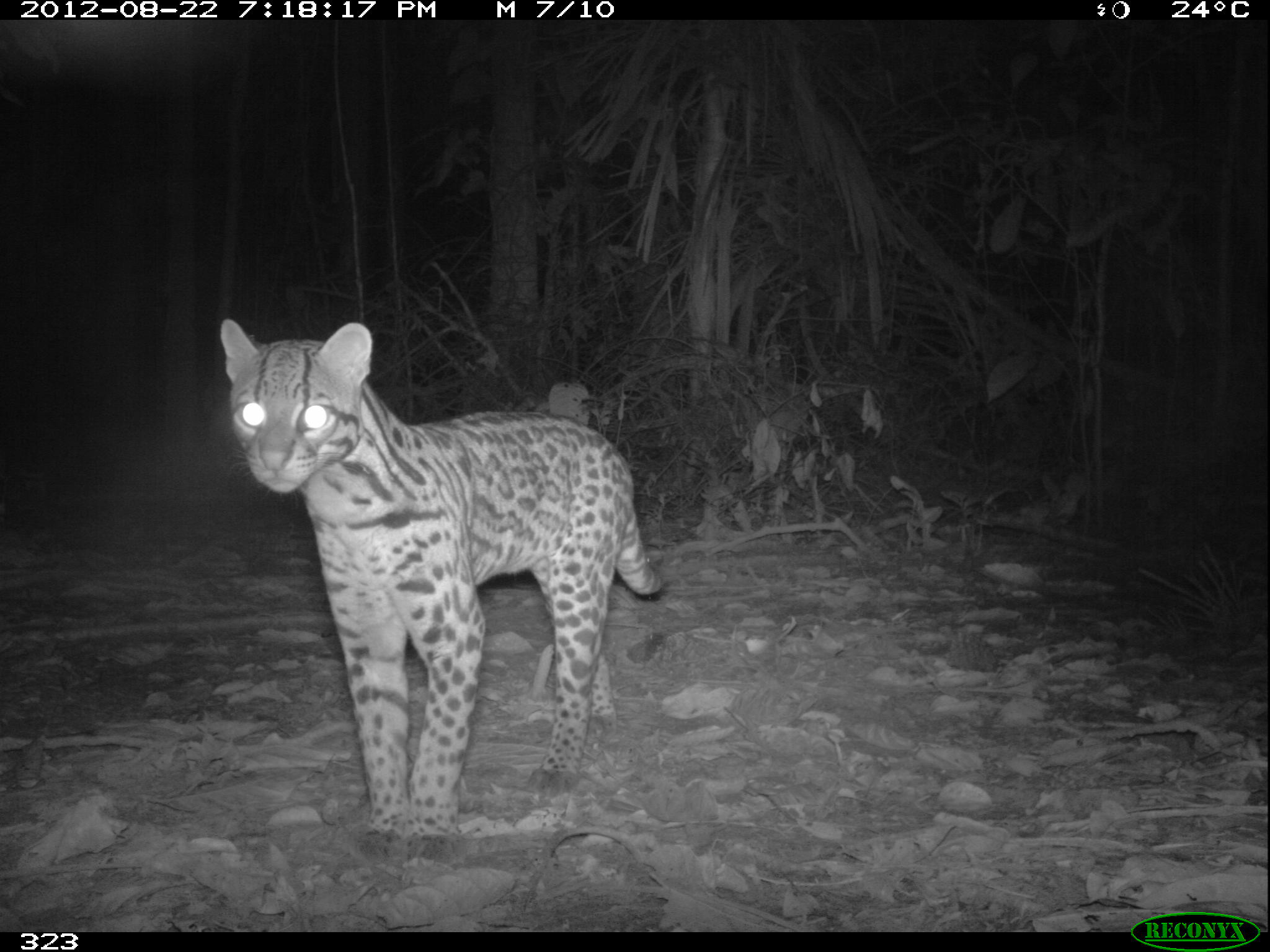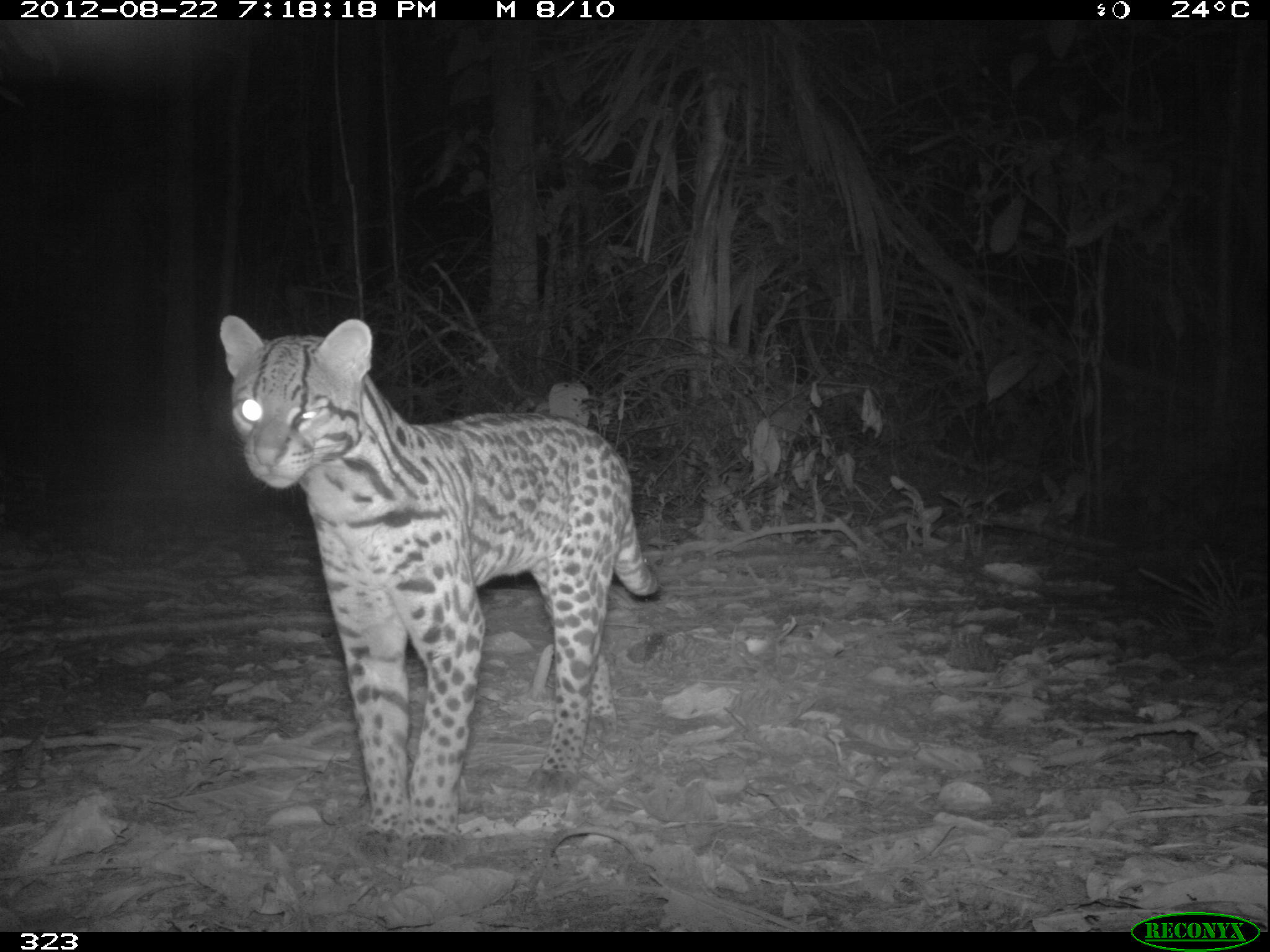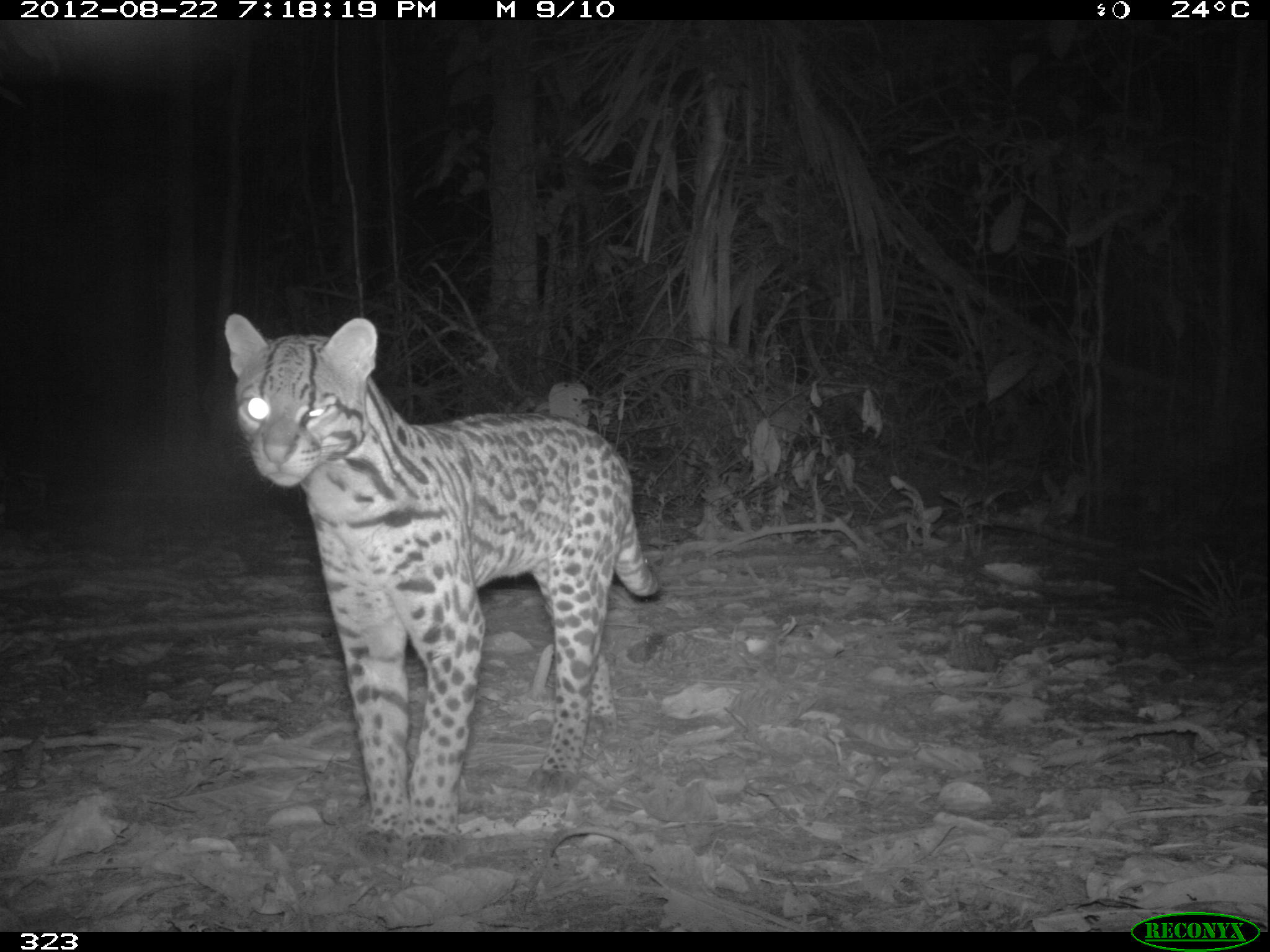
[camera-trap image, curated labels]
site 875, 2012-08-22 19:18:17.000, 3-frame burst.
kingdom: Animalia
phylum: Chordata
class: Mammalia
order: Carnivora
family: Felidae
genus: Leopardus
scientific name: Leopardus pardalis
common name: ocelot